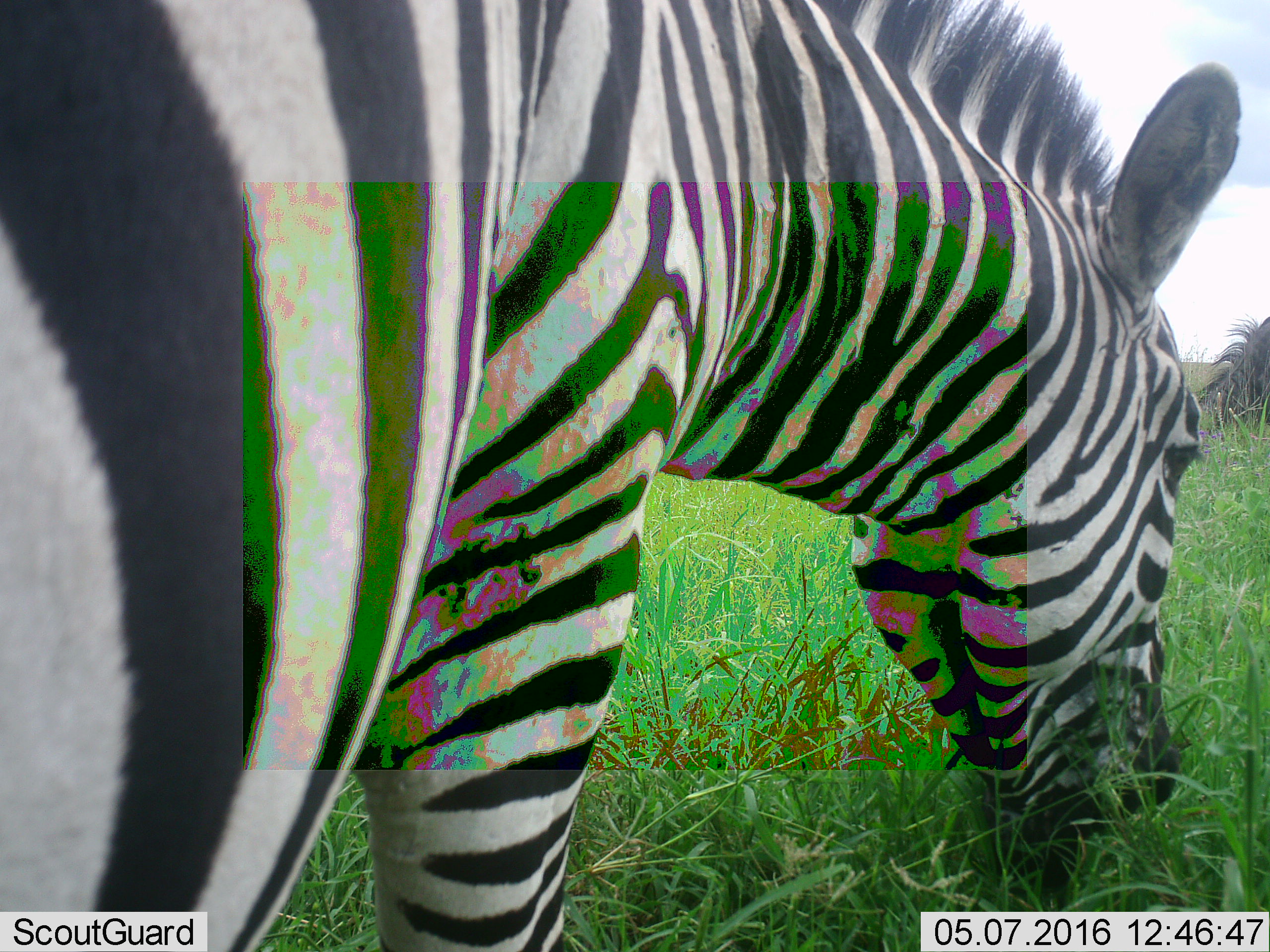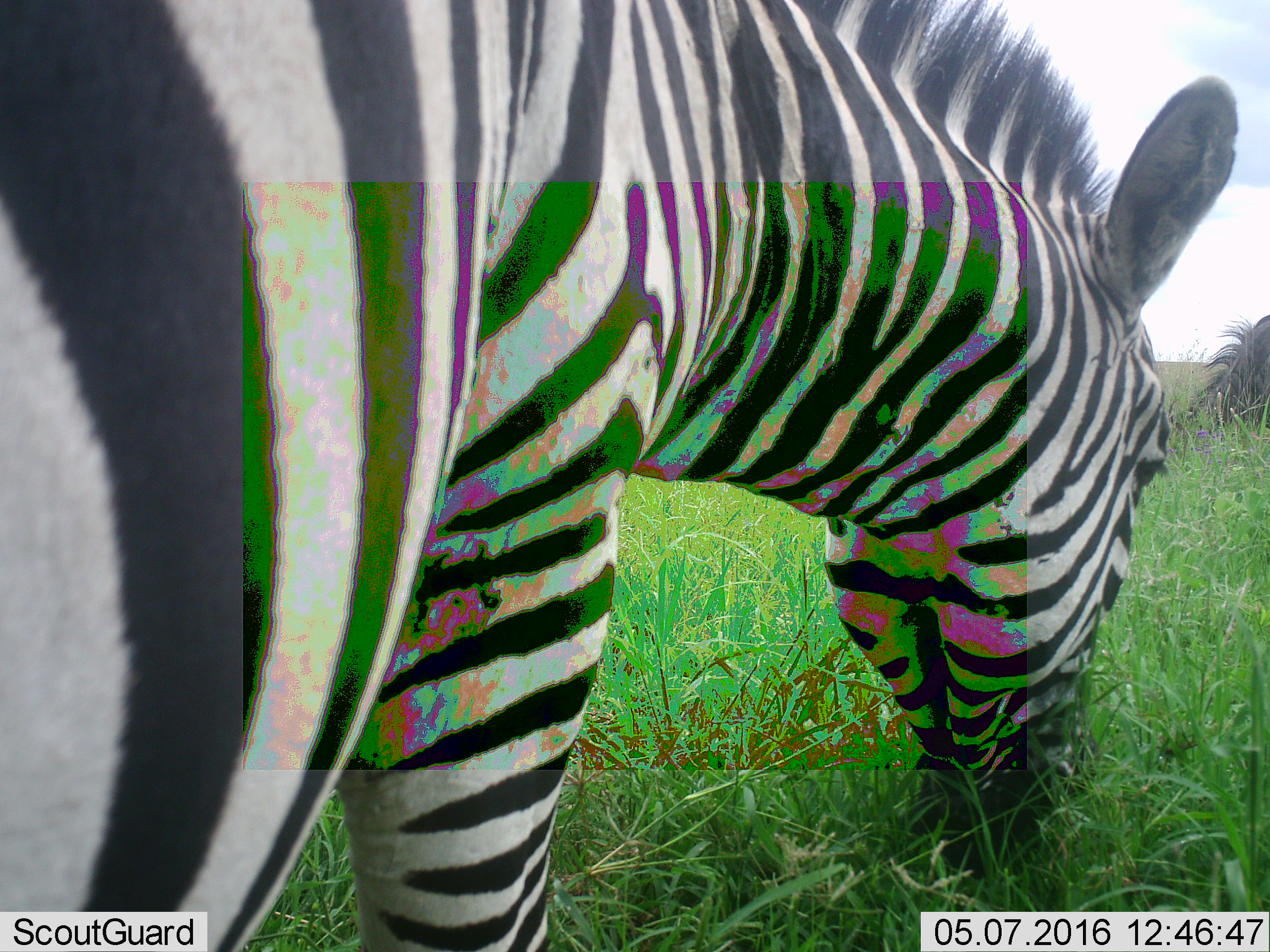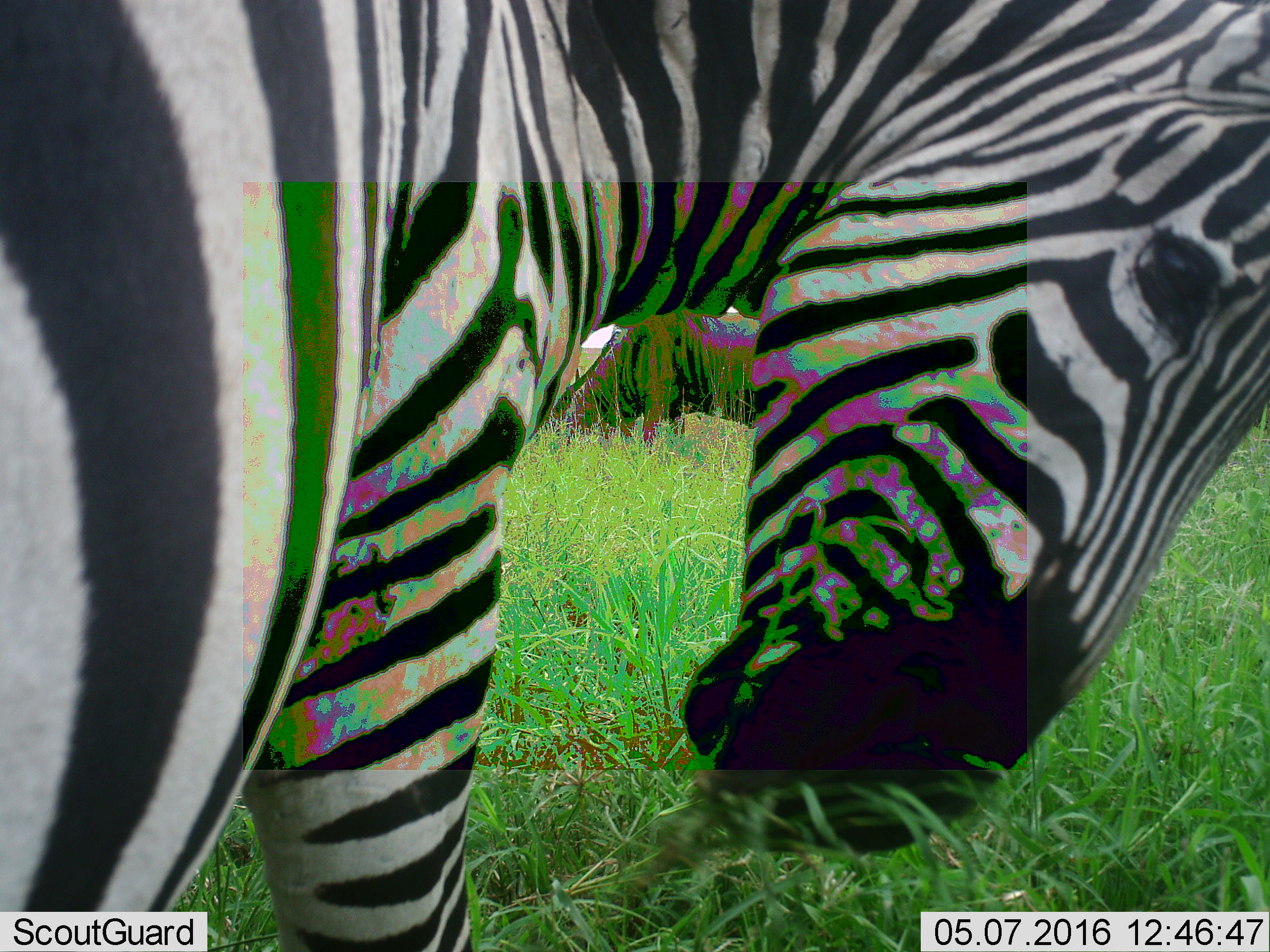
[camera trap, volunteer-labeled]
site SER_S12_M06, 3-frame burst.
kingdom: Animalia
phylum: Chordata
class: Mammalia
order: Perissodactyla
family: Equidae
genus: Equus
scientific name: Equus quagga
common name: plains zebra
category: zebraplains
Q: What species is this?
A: Zebraplains (plains zebra) (Equus quagga).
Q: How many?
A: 1.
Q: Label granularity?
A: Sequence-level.